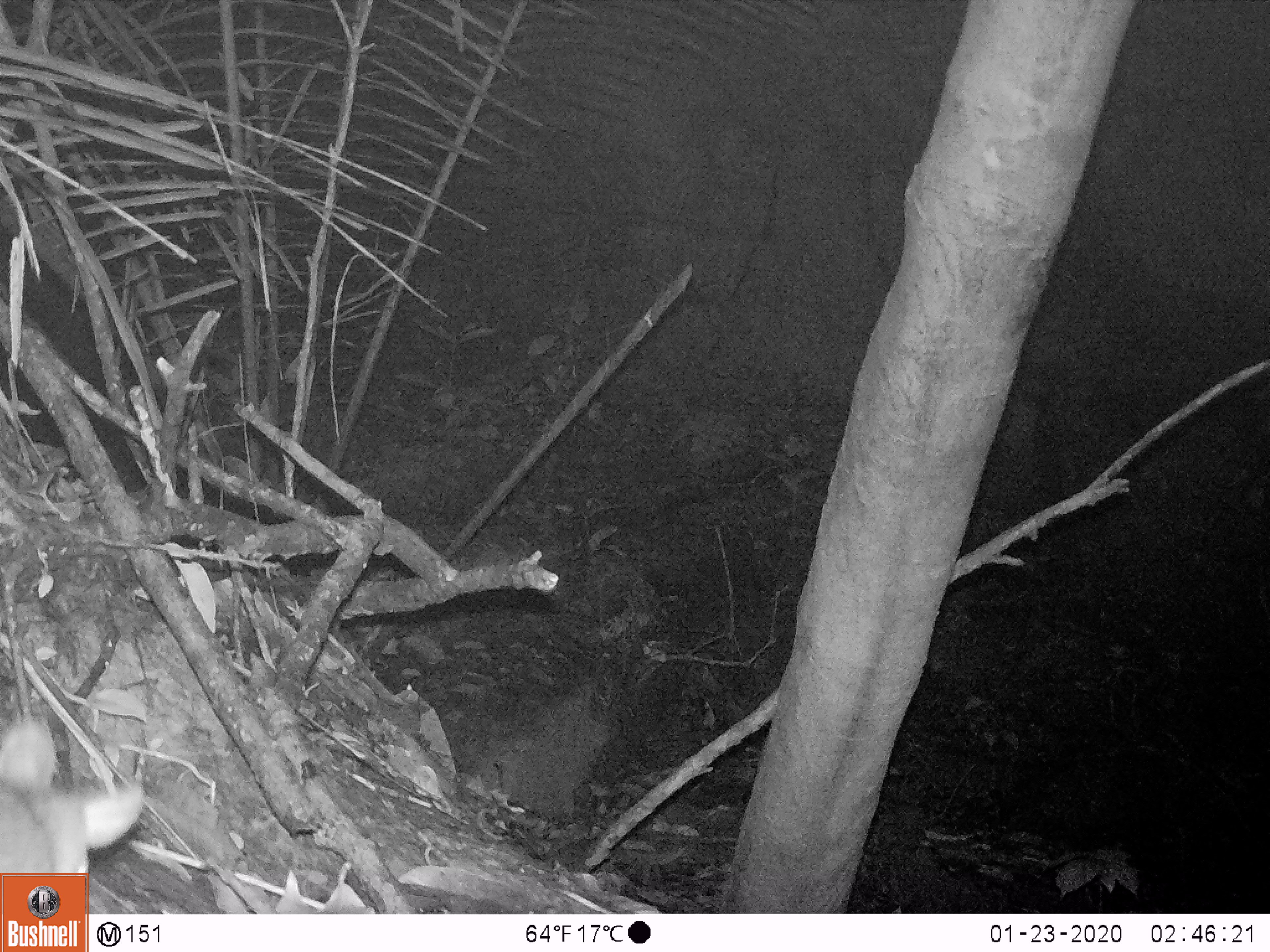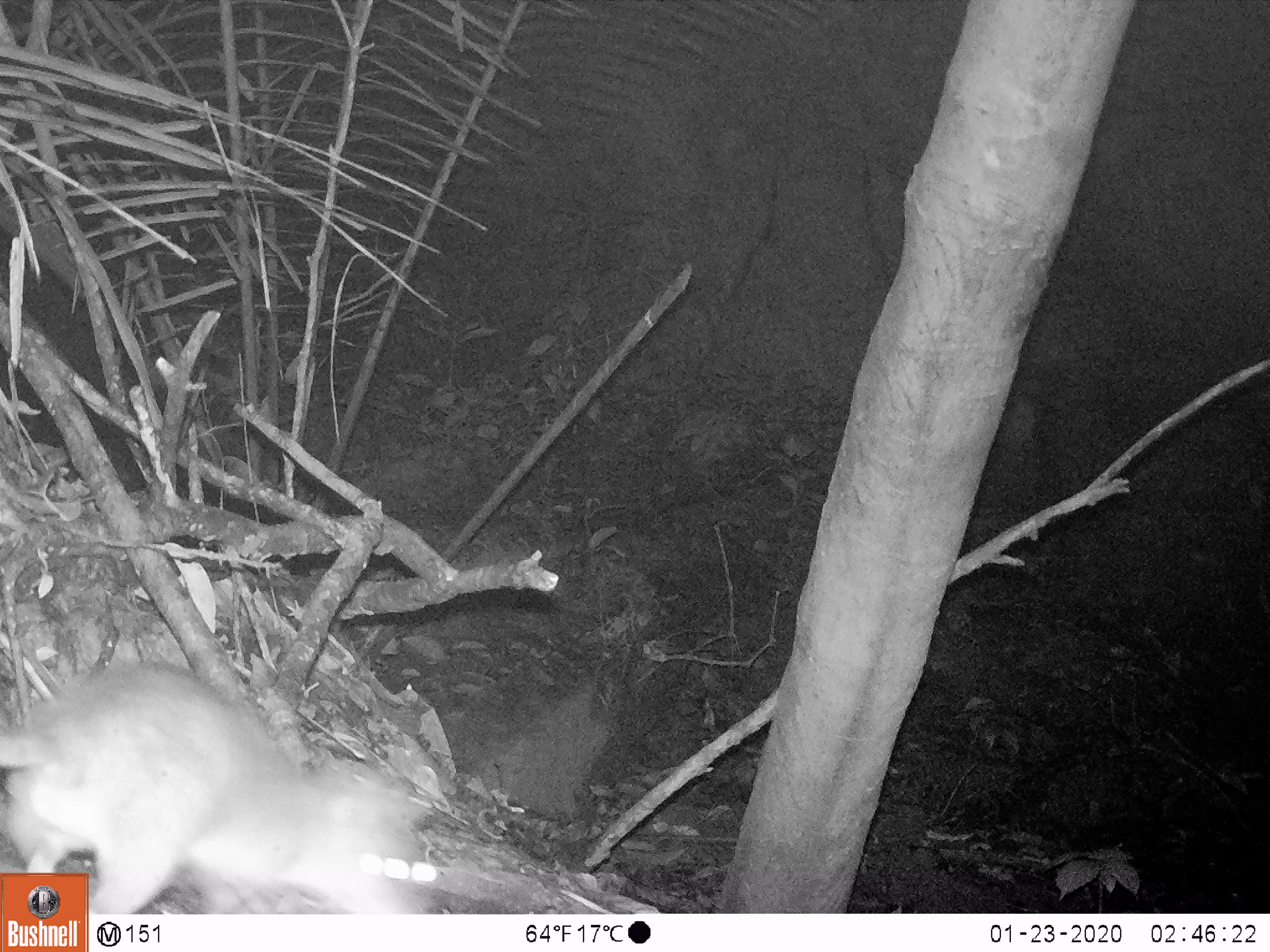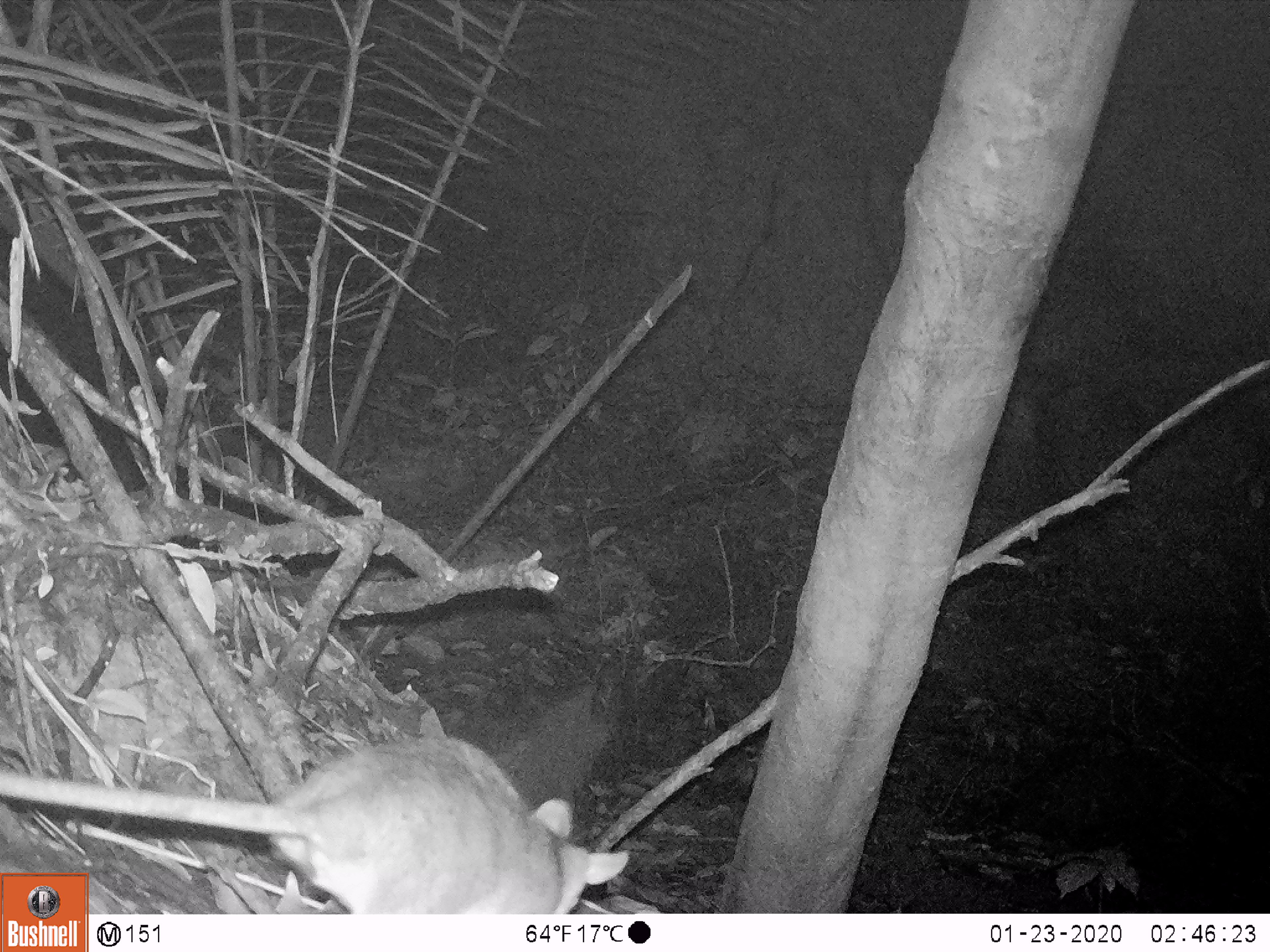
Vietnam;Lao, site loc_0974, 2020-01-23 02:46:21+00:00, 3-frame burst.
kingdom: Animalia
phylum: Chordata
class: Mammalia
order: Rodentia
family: Muridae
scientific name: Muridae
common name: old-world mice and rats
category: unidentified murid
Unidentified murid (old-world mice and rats) (Muridae). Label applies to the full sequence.